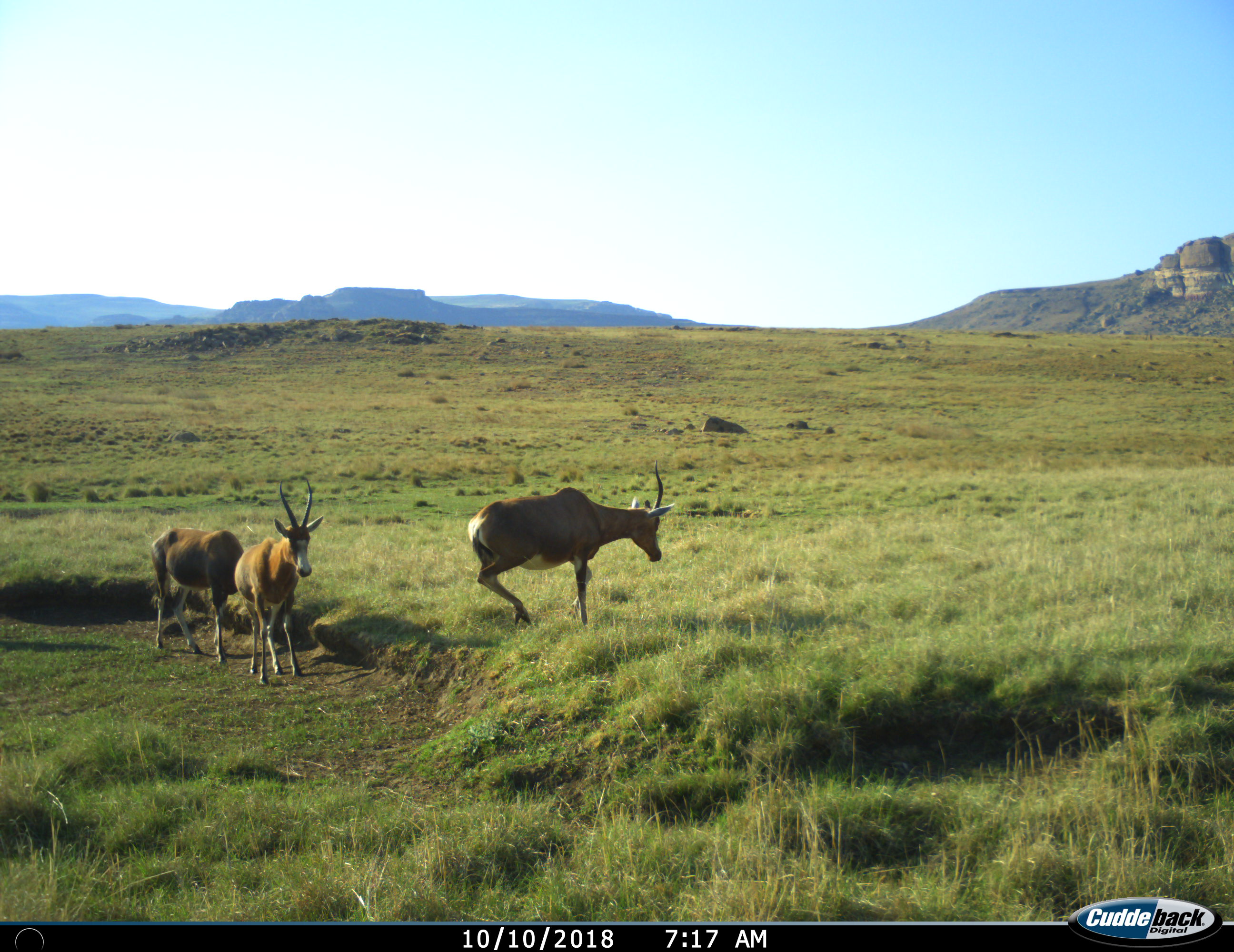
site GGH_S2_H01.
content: unidentified animal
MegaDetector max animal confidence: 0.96